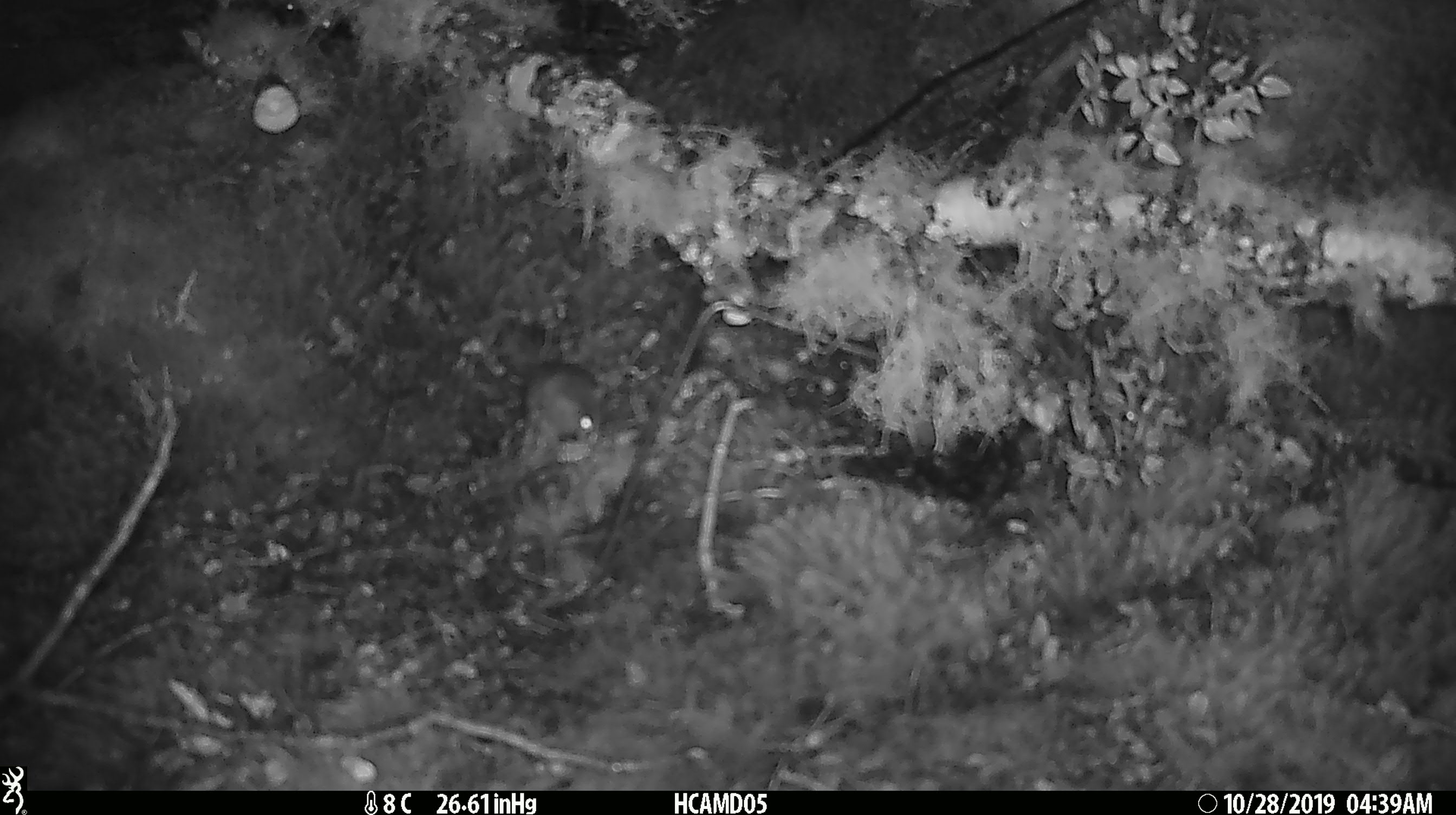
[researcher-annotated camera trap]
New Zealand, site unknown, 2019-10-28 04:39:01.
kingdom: Animalia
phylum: Chordata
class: Mammalia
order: Rodentia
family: Muridae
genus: Mus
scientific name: Mus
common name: mouse